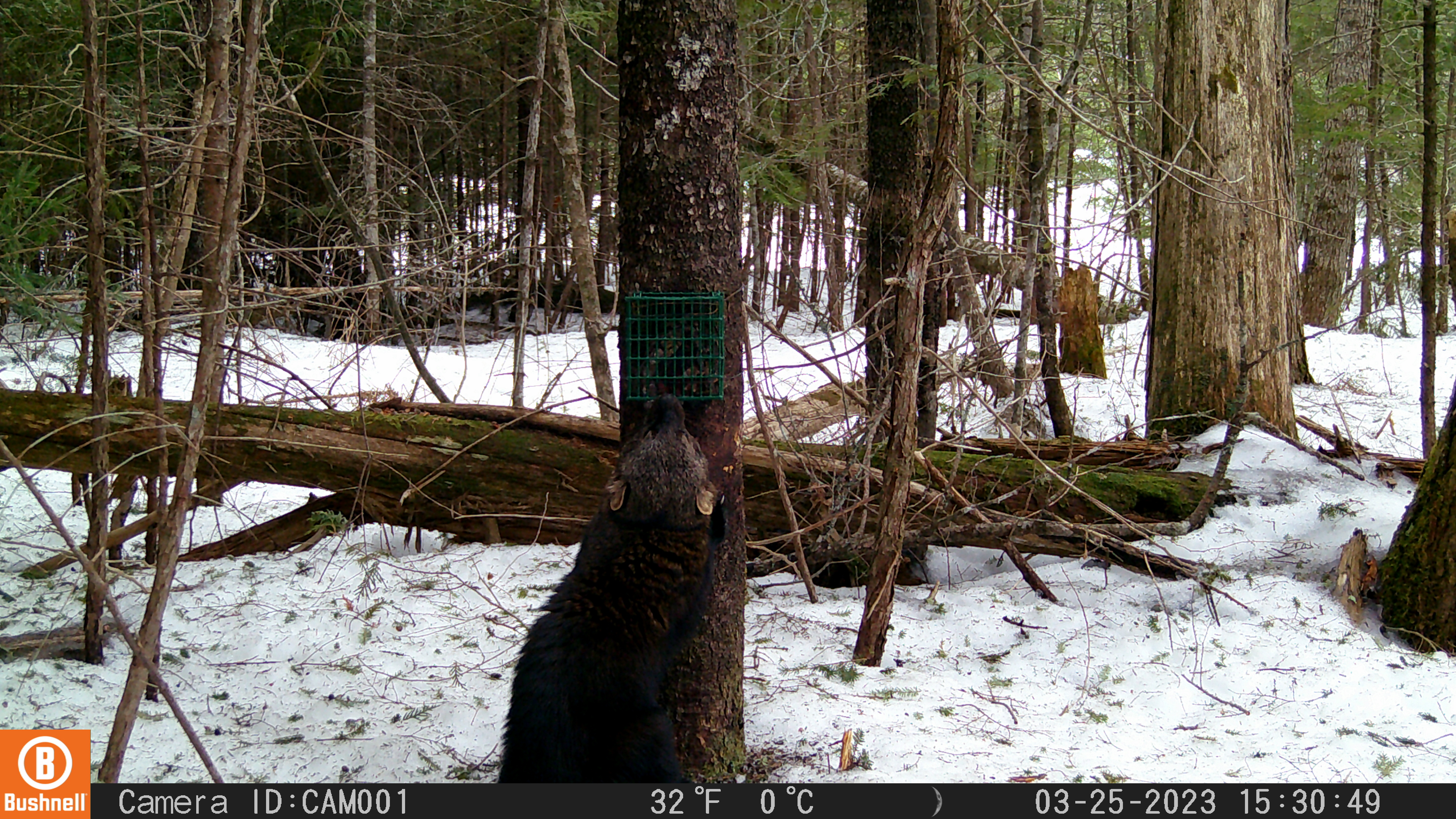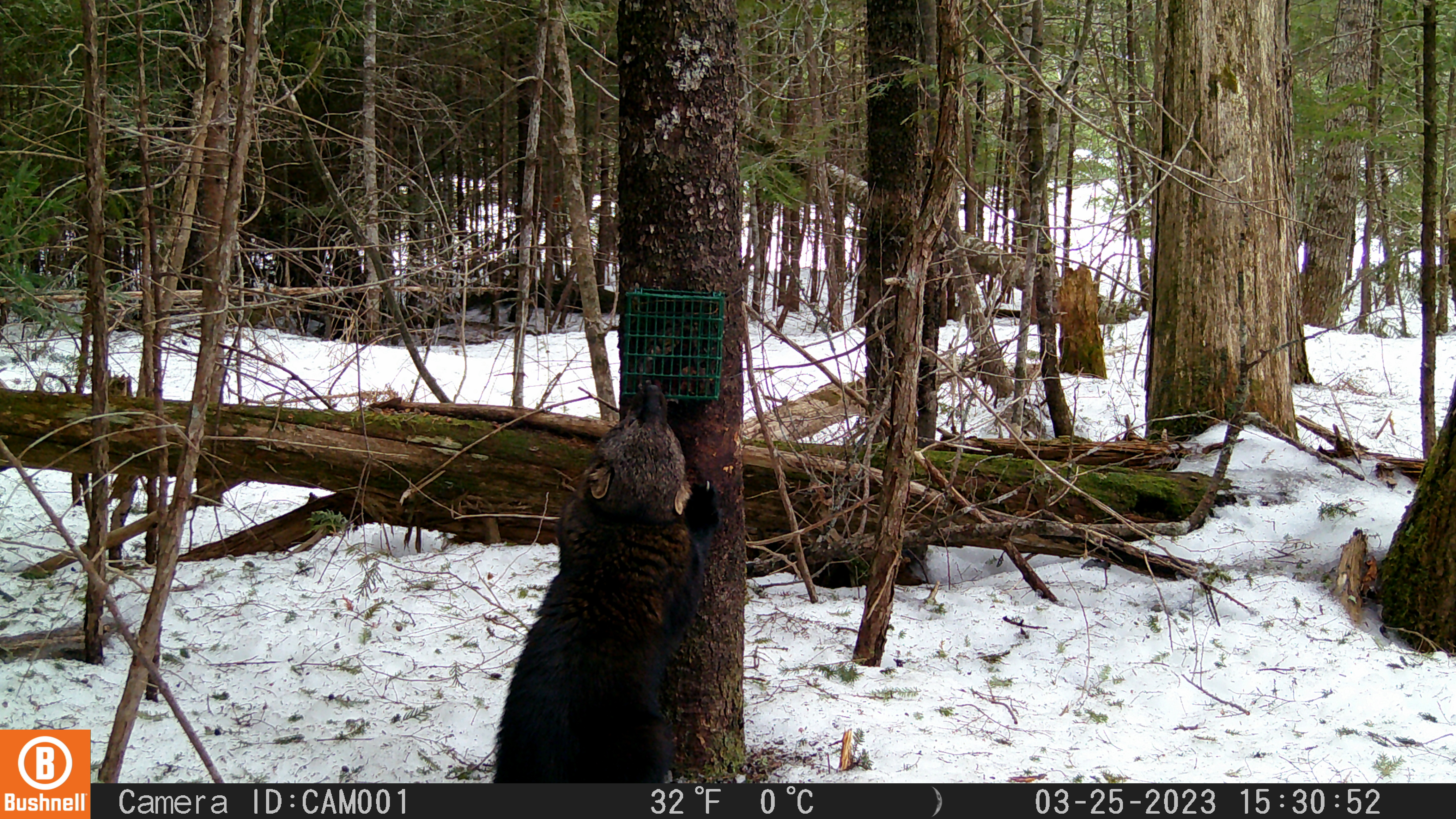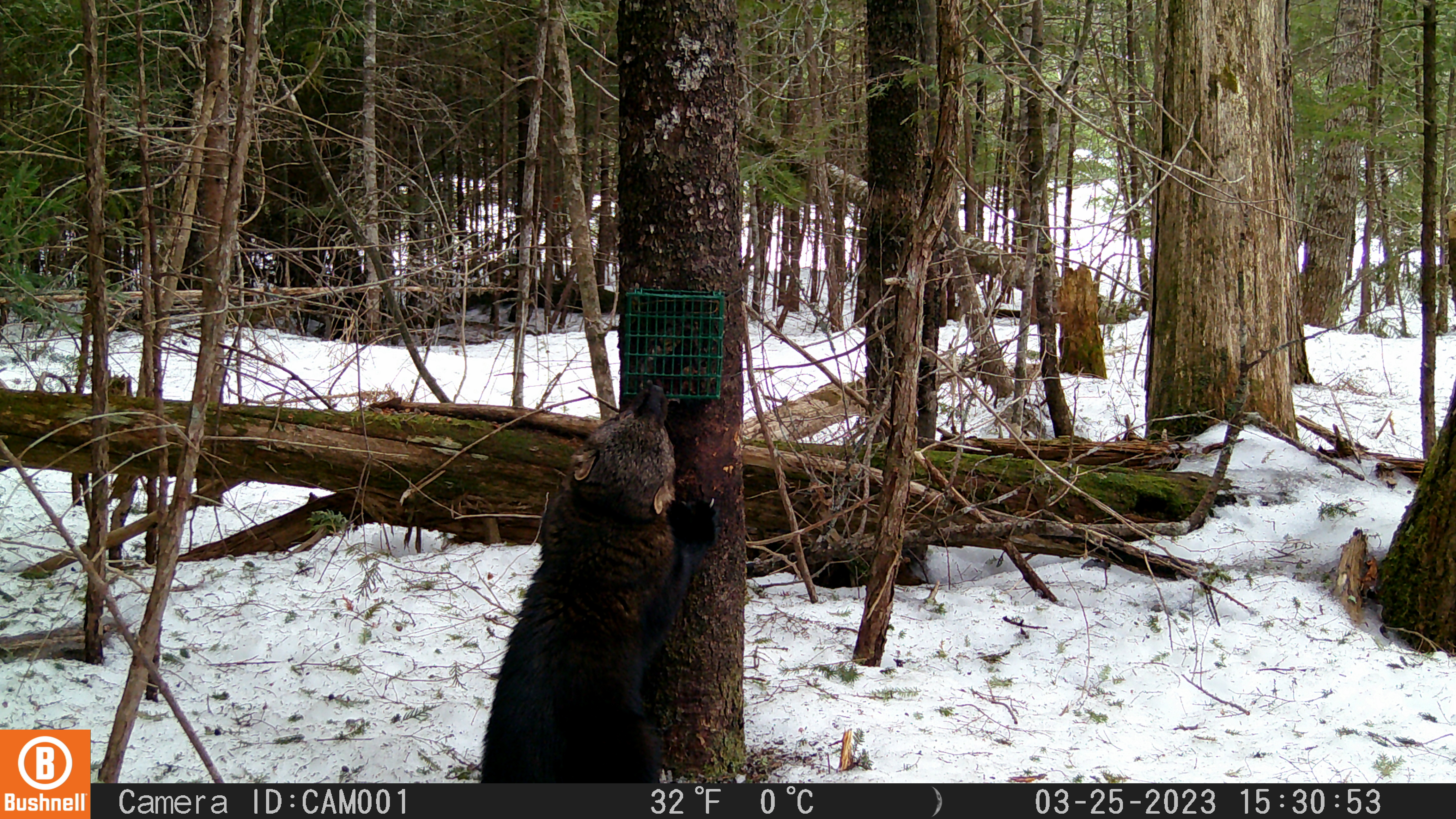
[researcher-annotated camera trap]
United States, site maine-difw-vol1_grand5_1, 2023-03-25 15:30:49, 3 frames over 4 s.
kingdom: Animalia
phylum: Chordata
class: Mammalia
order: Carnivora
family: Mustelidae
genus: Pekania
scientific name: Pekania pennanti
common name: fisher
Fisher (Pekania pennanti).